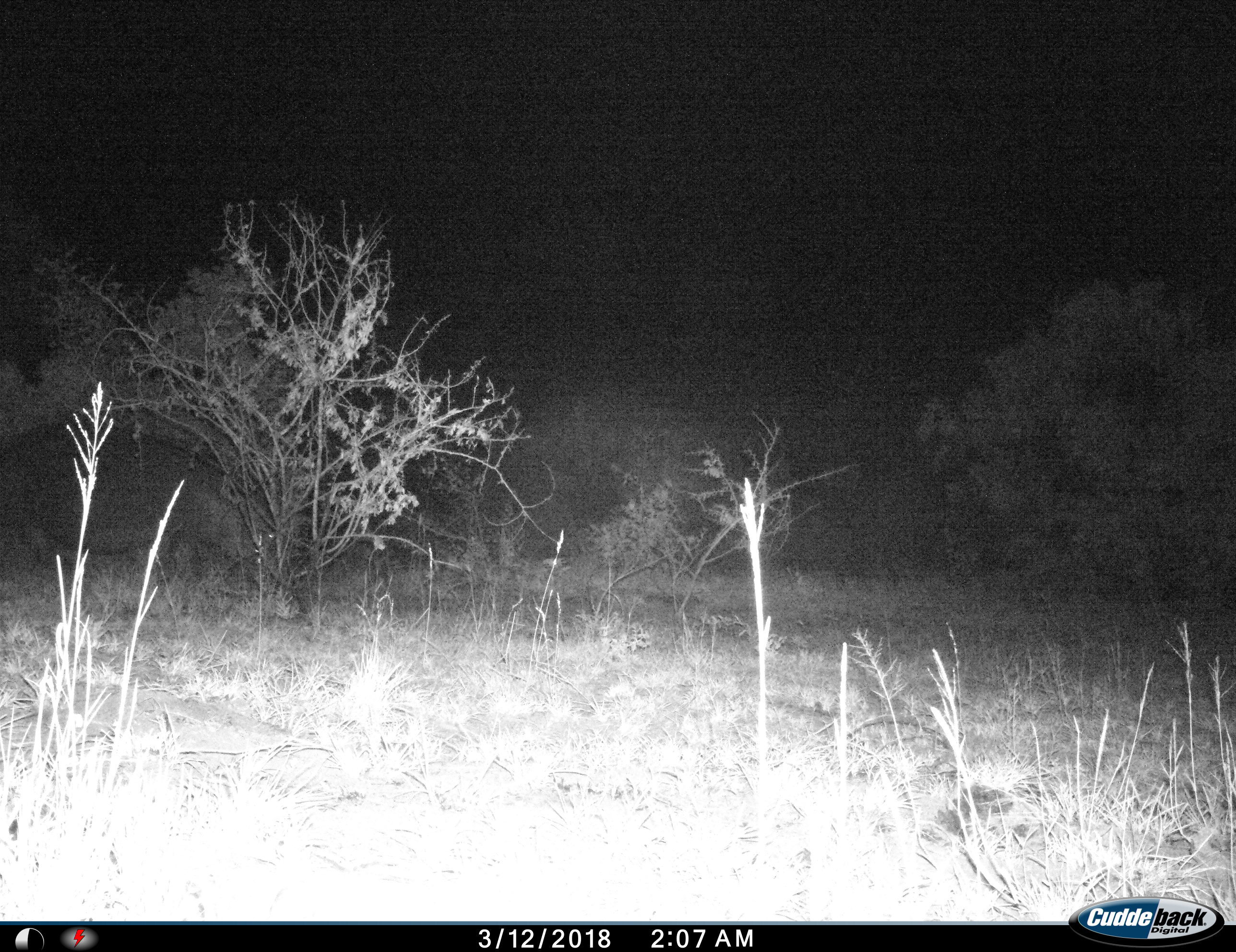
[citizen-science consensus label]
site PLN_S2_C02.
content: unidentified animal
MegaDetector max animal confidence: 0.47